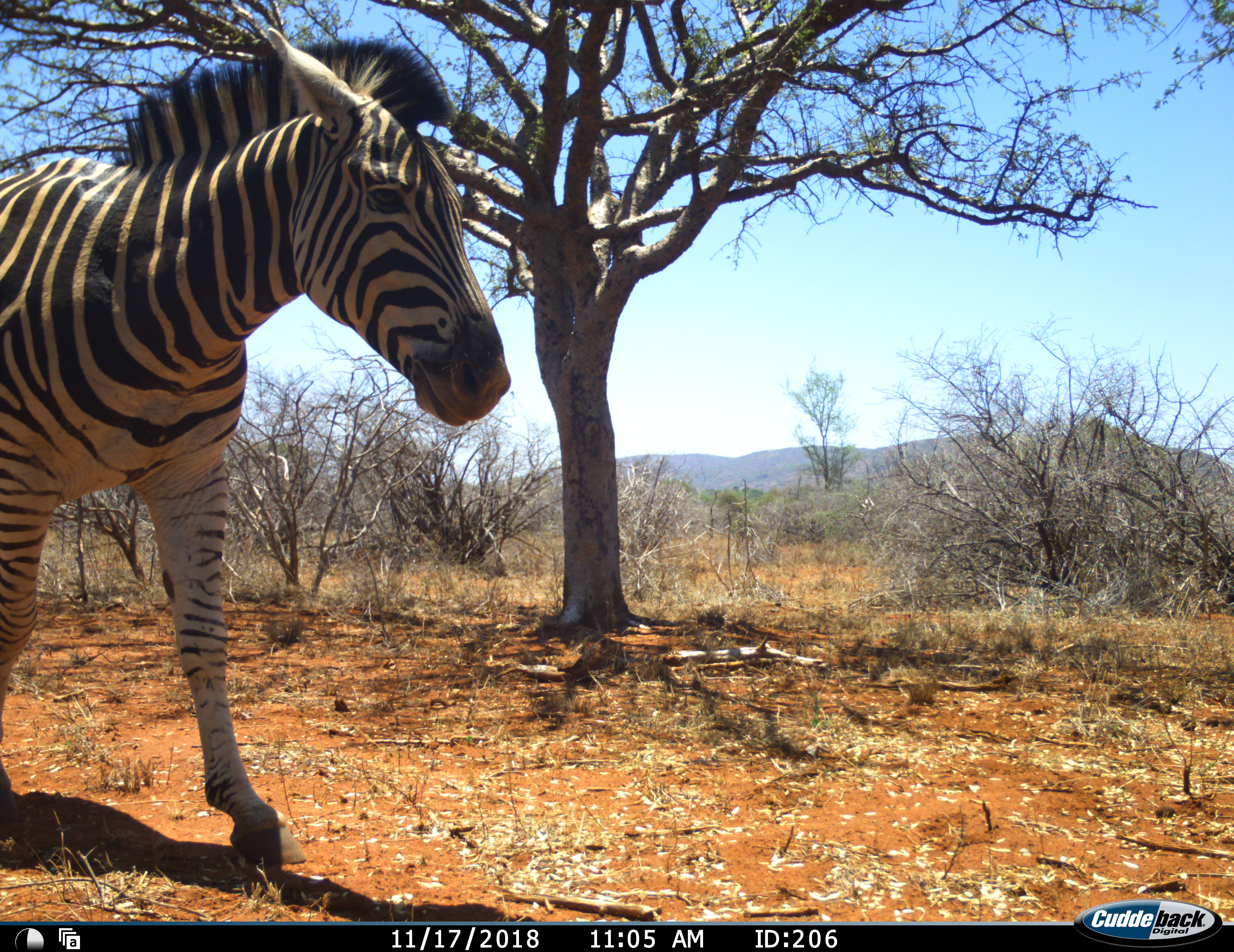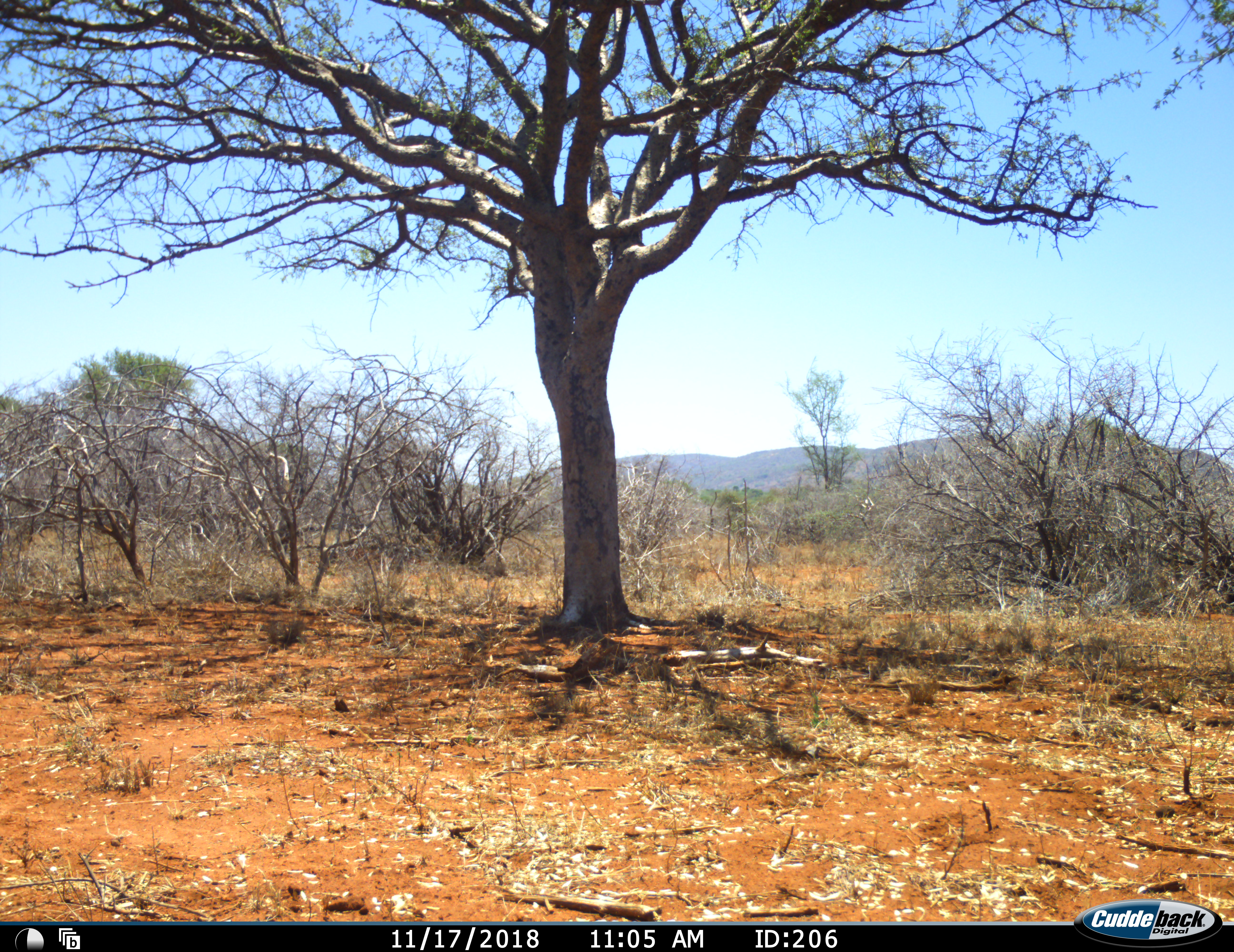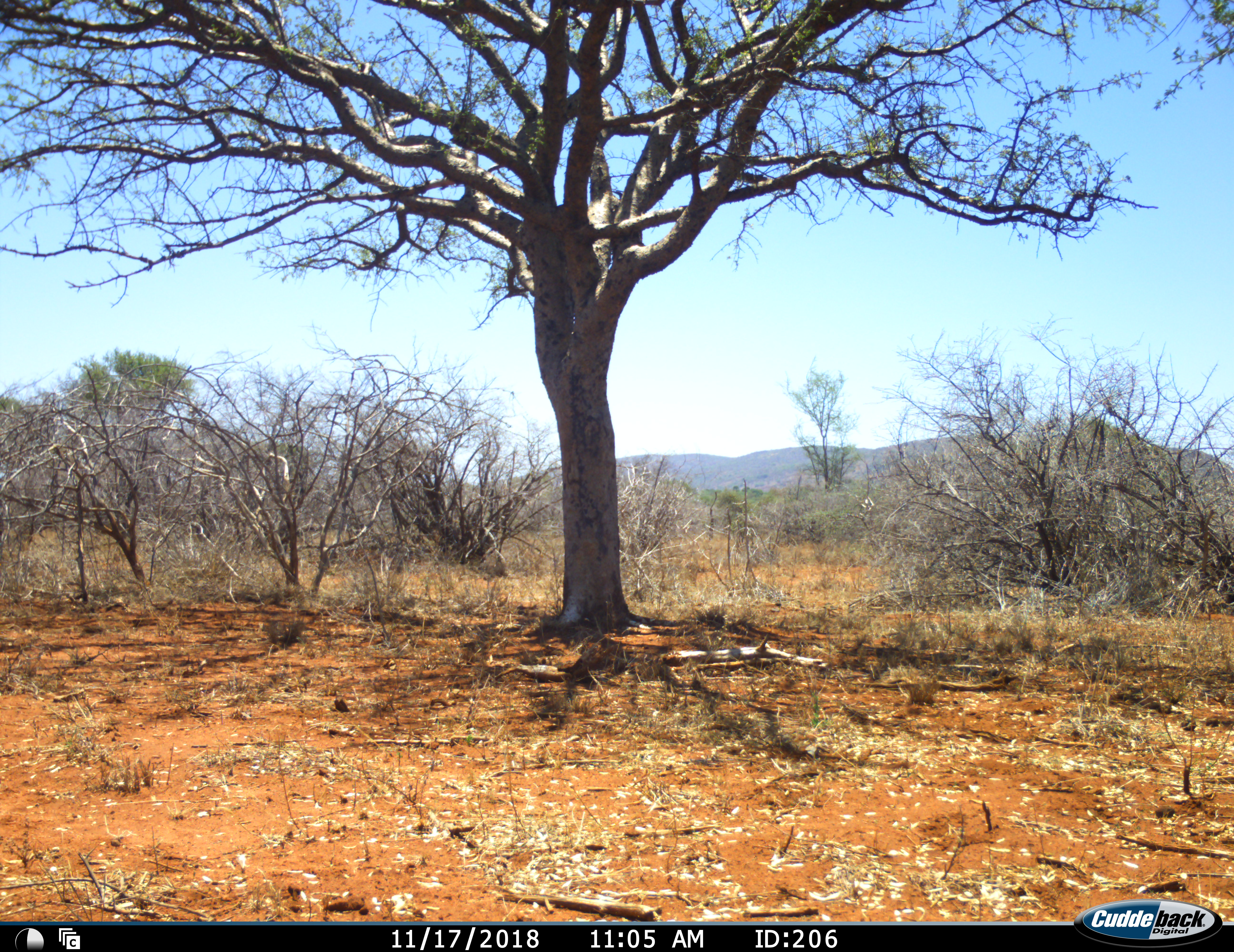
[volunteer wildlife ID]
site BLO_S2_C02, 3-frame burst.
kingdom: Animalia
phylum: Chordata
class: Mammalia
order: Perissodactyla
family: Equidae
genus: Equus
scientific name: Equus quagga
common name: plains zebra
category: zebraplains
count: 1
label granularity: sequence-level